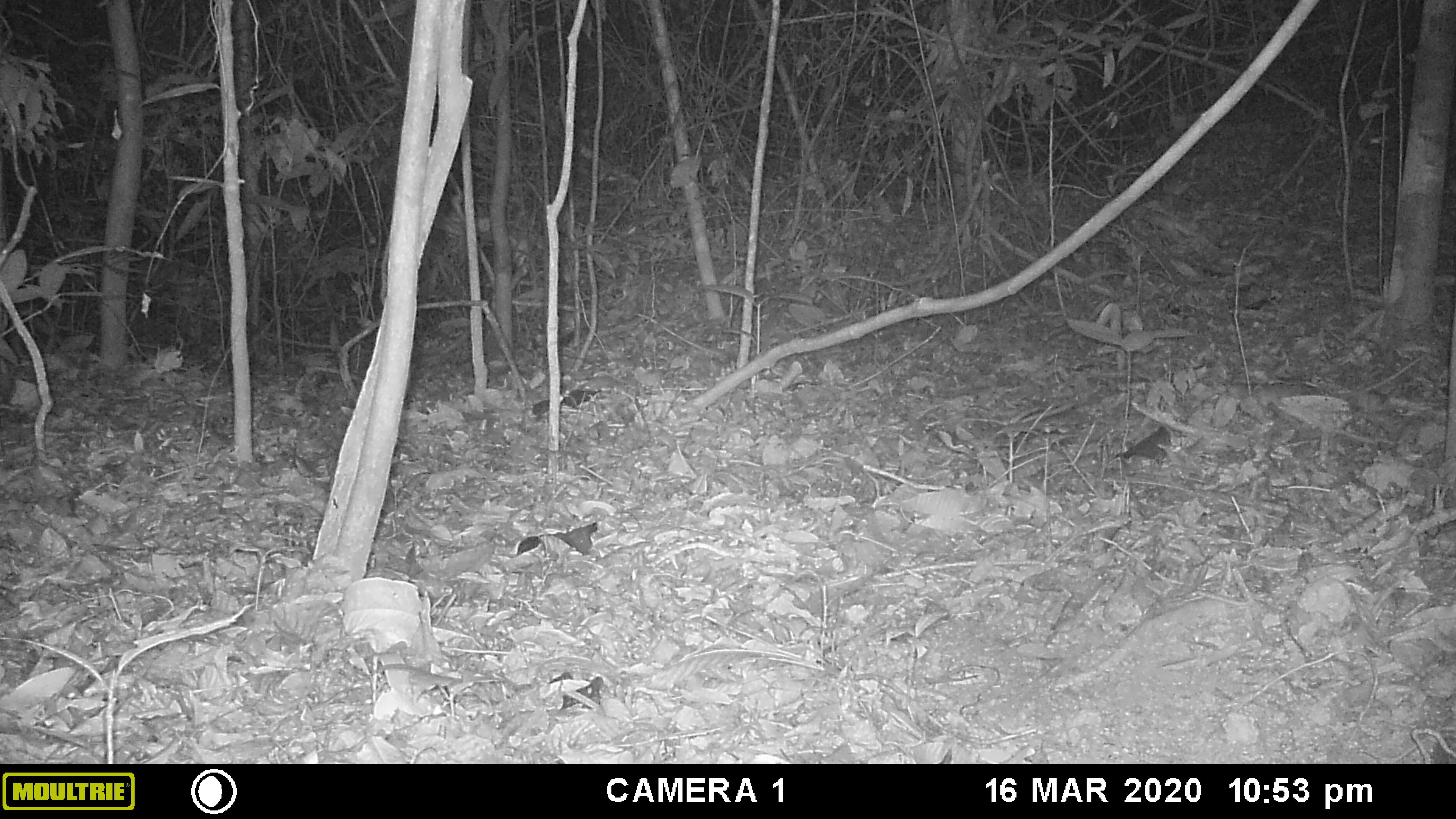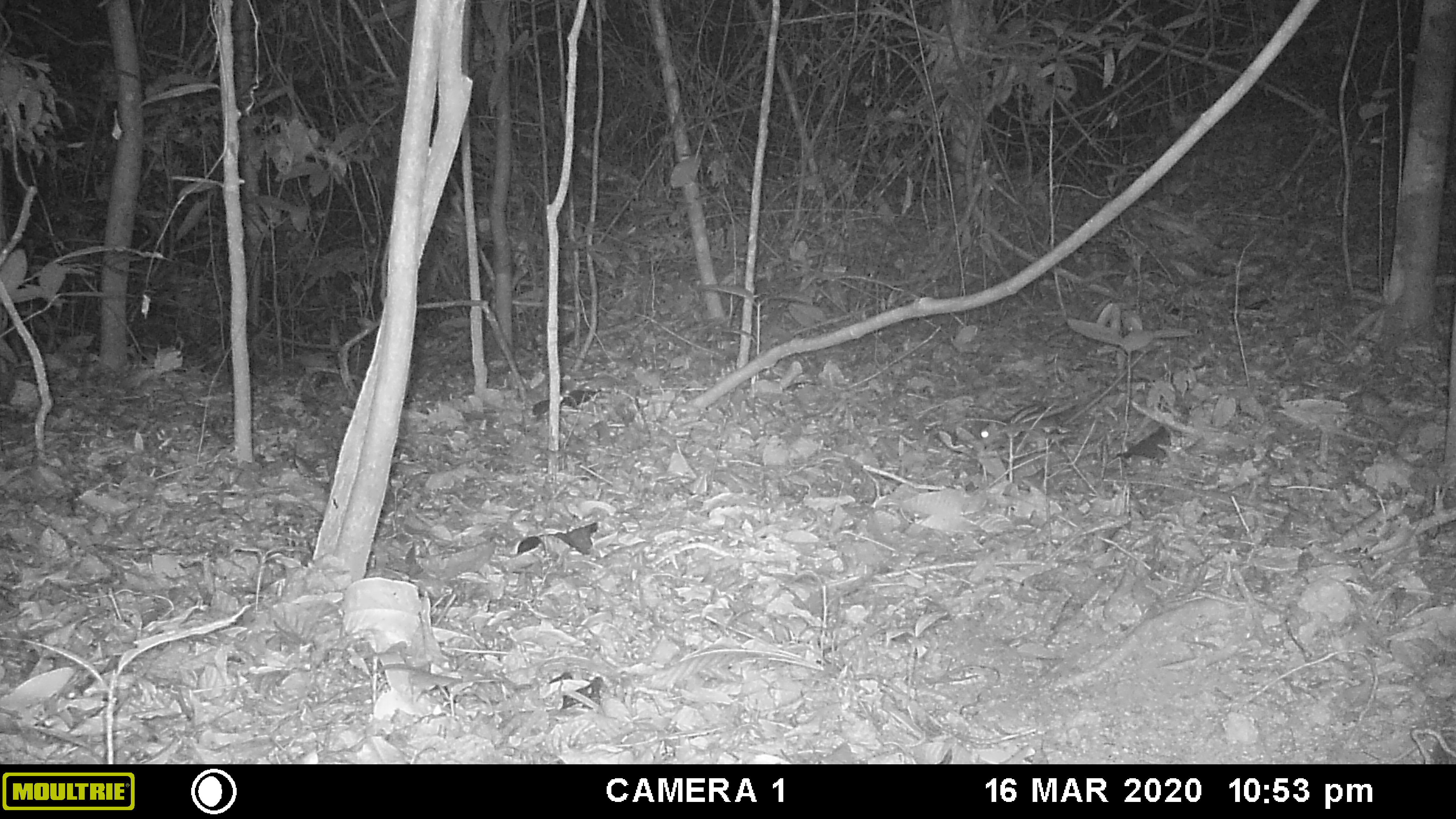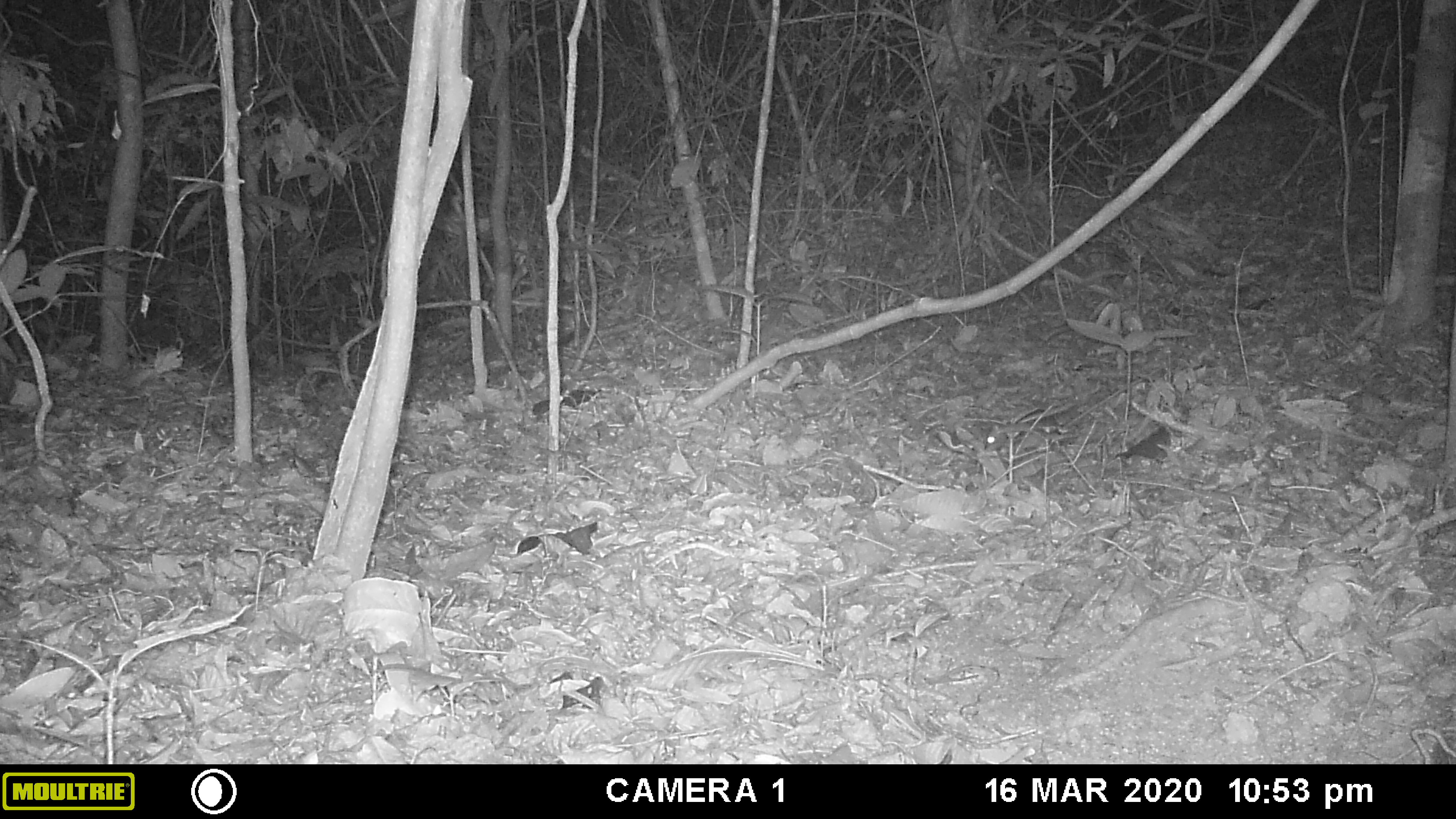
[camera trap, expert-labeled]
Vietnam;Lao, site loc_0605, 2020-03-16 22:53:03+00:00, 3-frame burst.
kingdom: Animalia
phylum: Chordata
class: Mammalia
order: Rodentia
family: Muridae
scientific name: Muridae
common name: old-world mice and rats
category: unidentified murid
Unidentified murid (old-world mice and rats) (Muridae). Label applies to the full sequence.